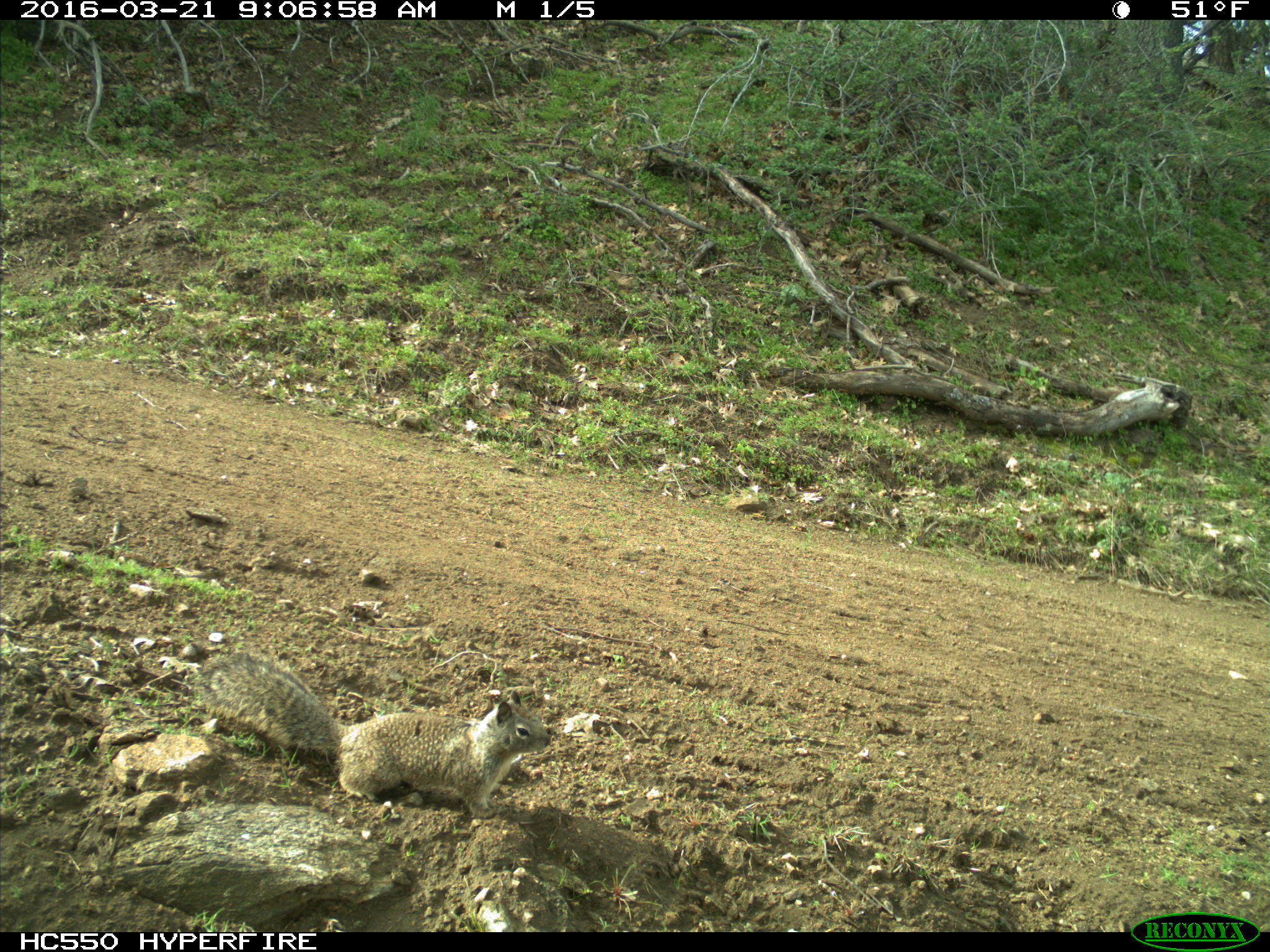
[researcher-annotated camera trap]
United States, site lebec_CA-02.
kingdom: Animalia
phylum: Chordata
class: Mammalia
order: Rodentia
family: Sciuridae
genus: Otospermophilus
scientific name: Otospermophilus beecheyi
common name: california ground squirrel